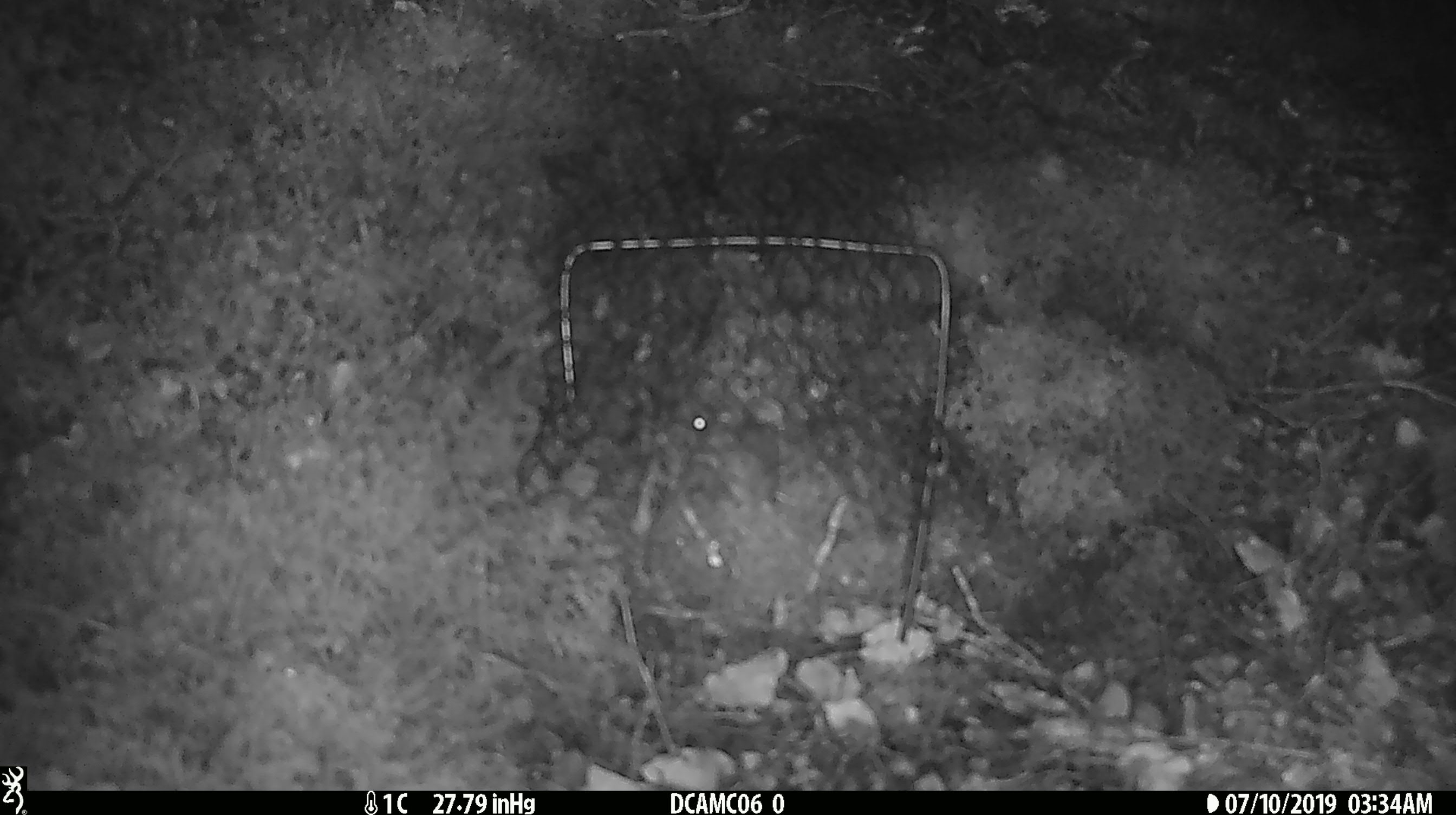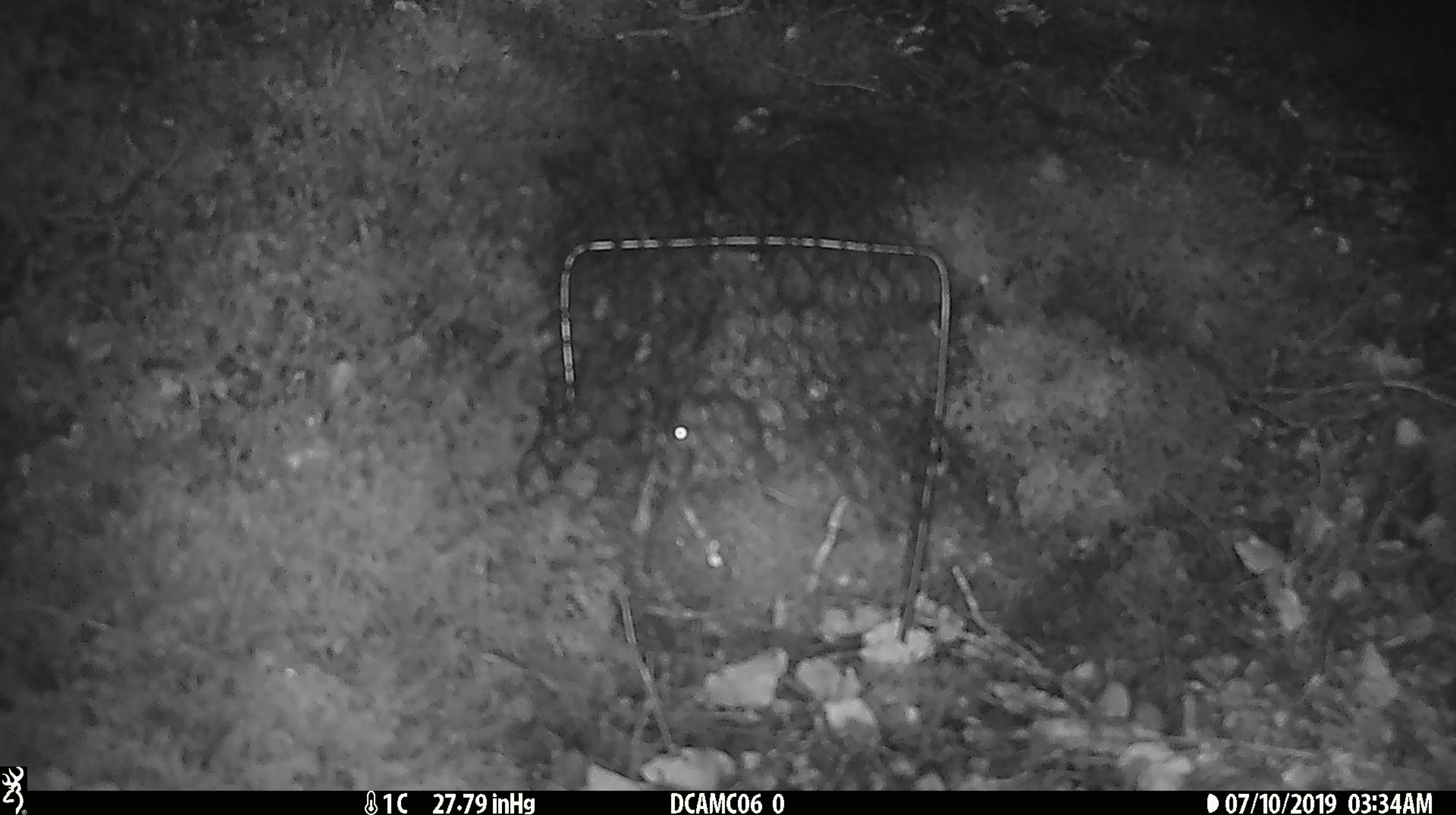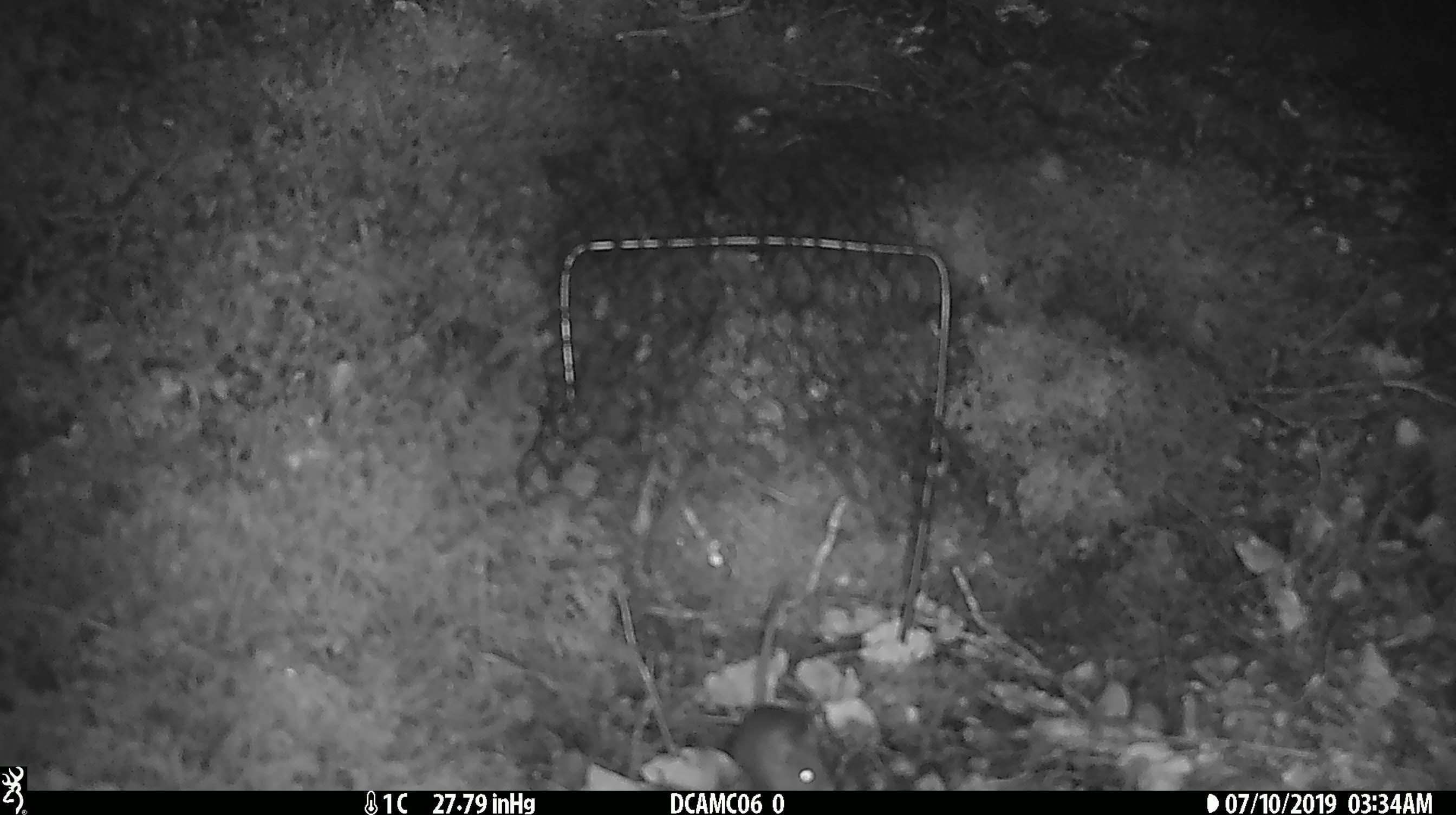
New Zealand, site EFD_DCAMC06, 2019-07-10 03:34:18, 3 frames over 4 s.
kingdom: Animalia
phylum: Chordata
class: Mammalia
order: Rodentia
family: Muridae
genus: Mus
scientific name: Mus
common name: mouse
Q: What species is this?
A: Mouse (Mus).